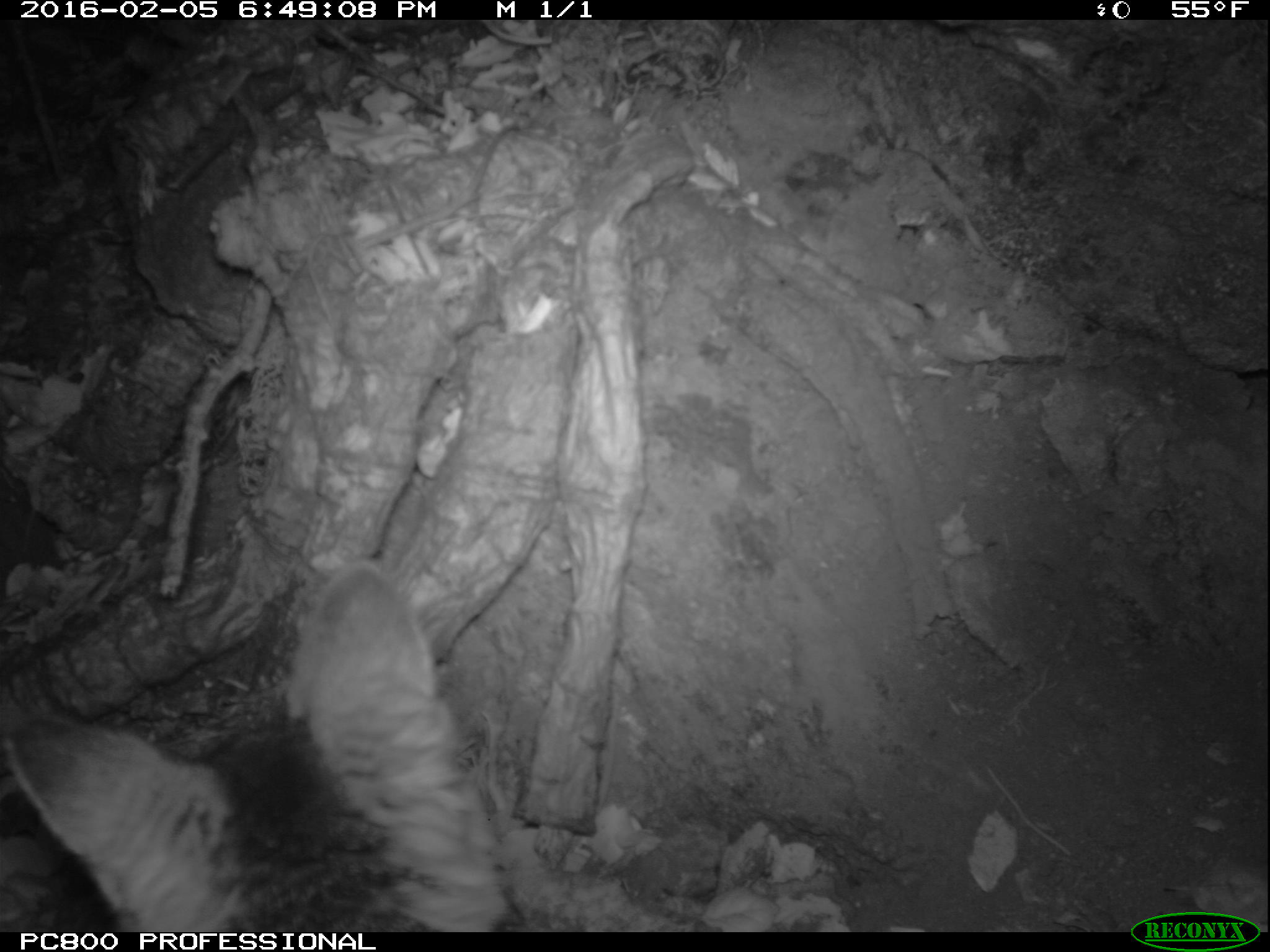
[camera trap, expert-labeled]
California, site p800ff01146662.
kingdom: Animalia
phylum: Chordata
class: Mammalia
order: Carnivora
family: Canidae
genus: Urocyon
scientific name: Urocyon littoralis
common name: island fox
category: fox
Fox (island fox) (Urocyon littoralis).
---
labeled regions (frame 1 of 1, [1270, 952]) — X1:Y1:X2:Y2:
fox: 0:554:524:931